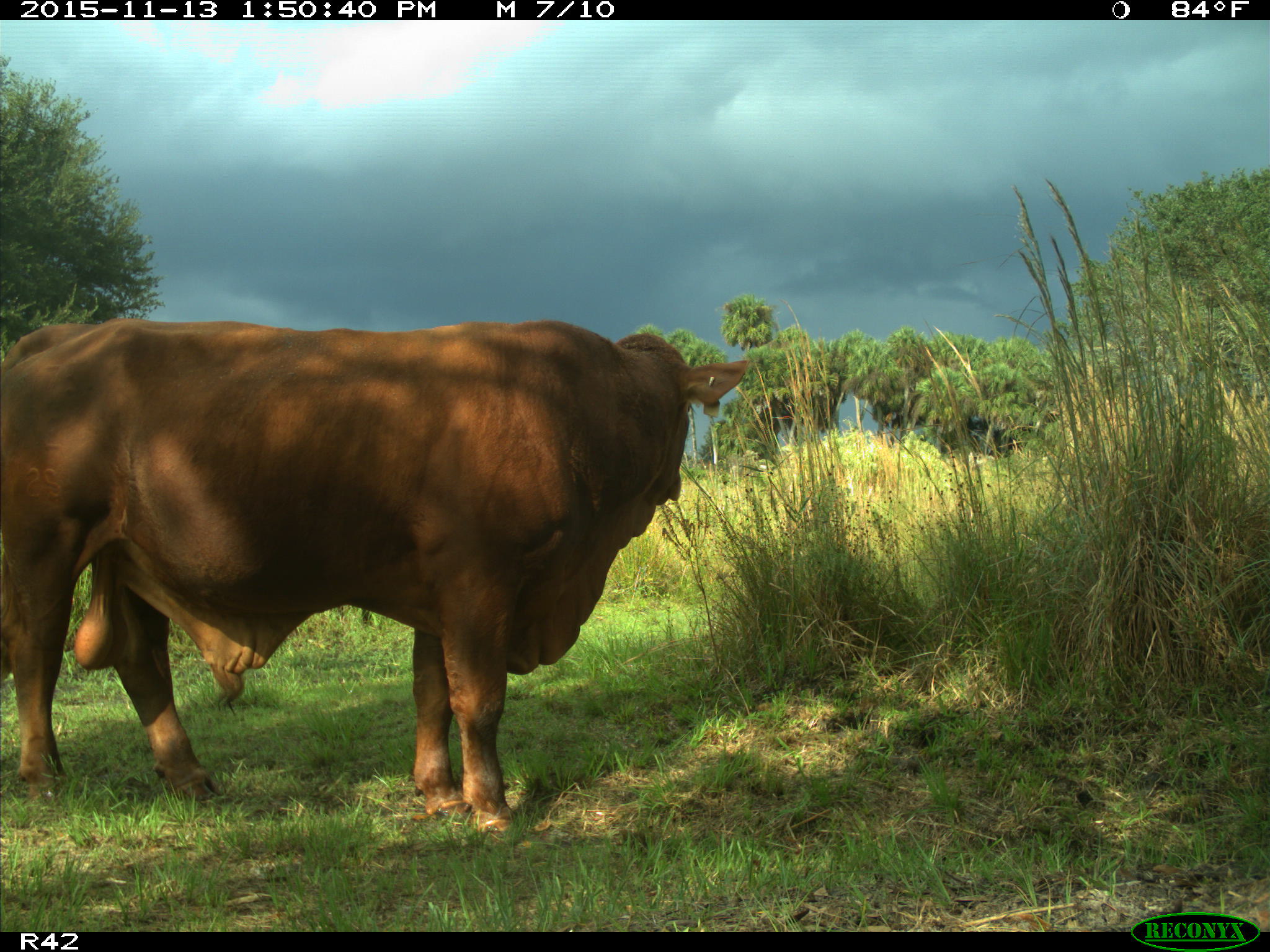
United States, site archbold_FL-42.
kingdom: Animalia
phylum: Chordata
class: Mammalia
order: Artiodactyla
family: Bovidae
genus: Bos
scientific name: Bos taurus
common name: domestic cow